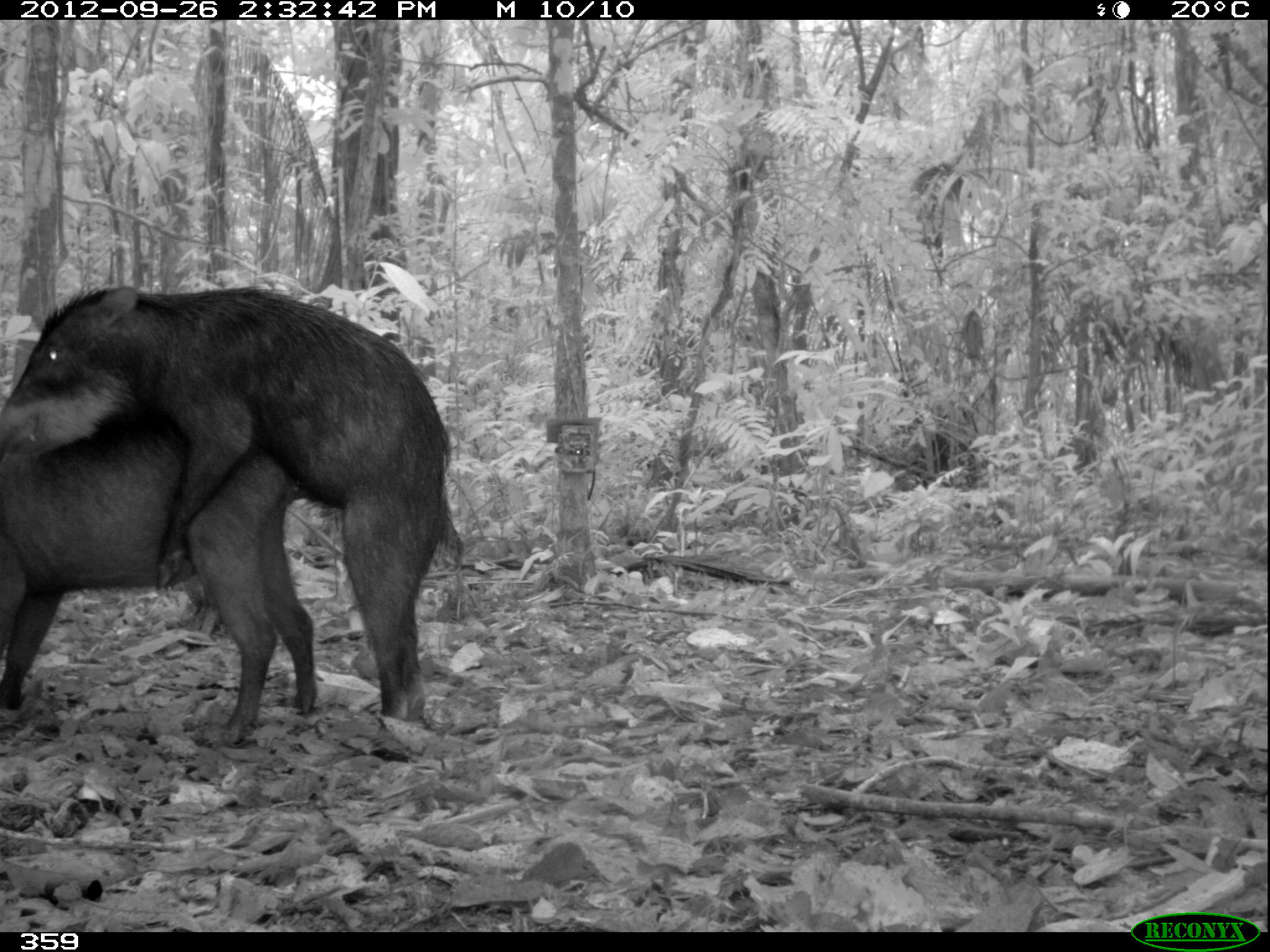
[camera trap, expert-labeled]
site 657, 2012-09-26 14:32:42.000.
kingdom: Animalia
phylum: Chordata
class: Mammalia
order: Artiodactyla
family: Tayassuidae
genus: Tayassu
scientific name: Tayassu pecari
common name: white-lipped peccary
Tayassu pecari (white-lipped peccary).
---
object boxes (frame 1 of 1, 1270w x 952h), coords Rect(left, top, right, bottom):
tayassu pecari: Rect(2, 276, 464, 761); Rect(0, 400, 316, 742)